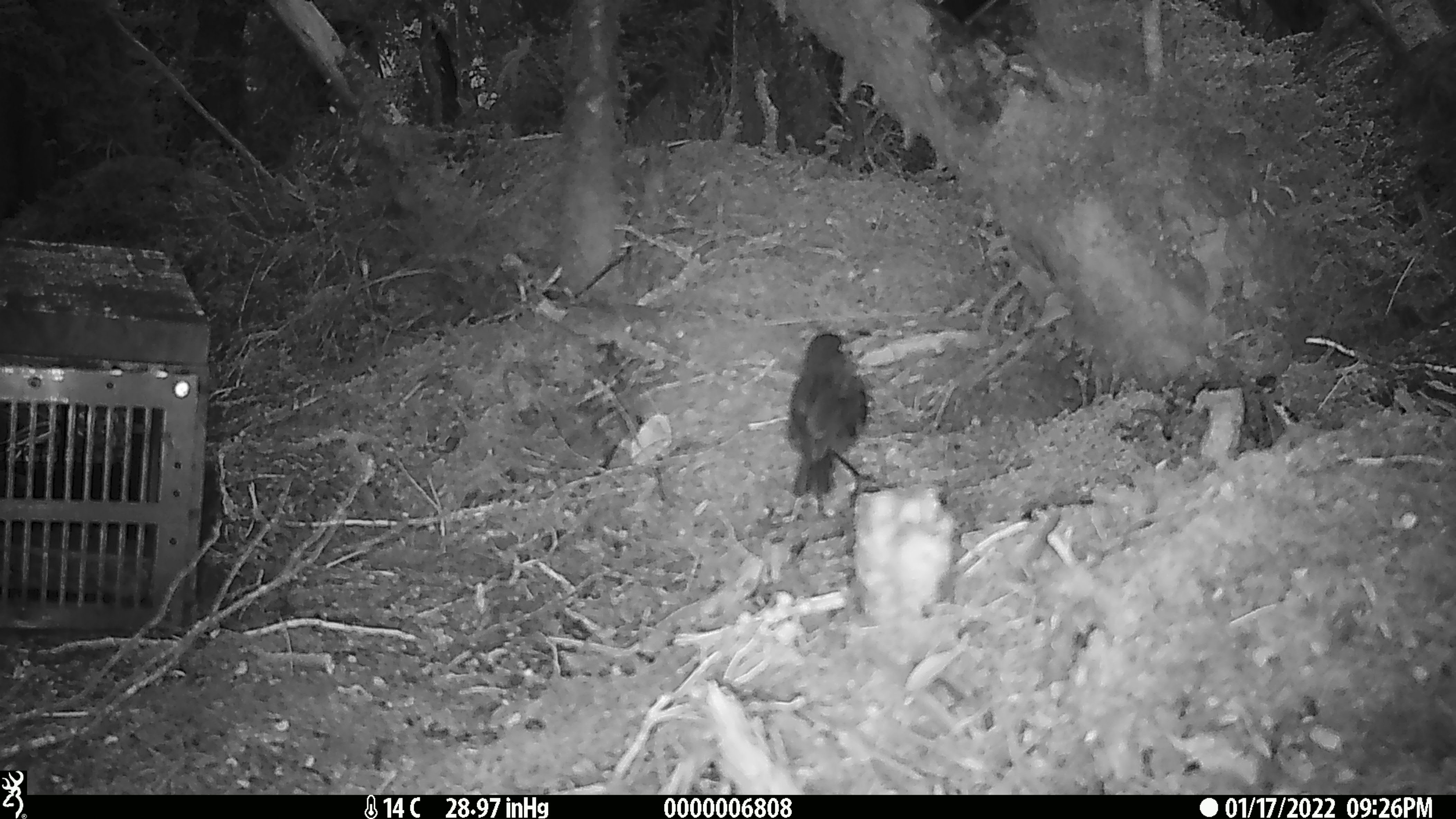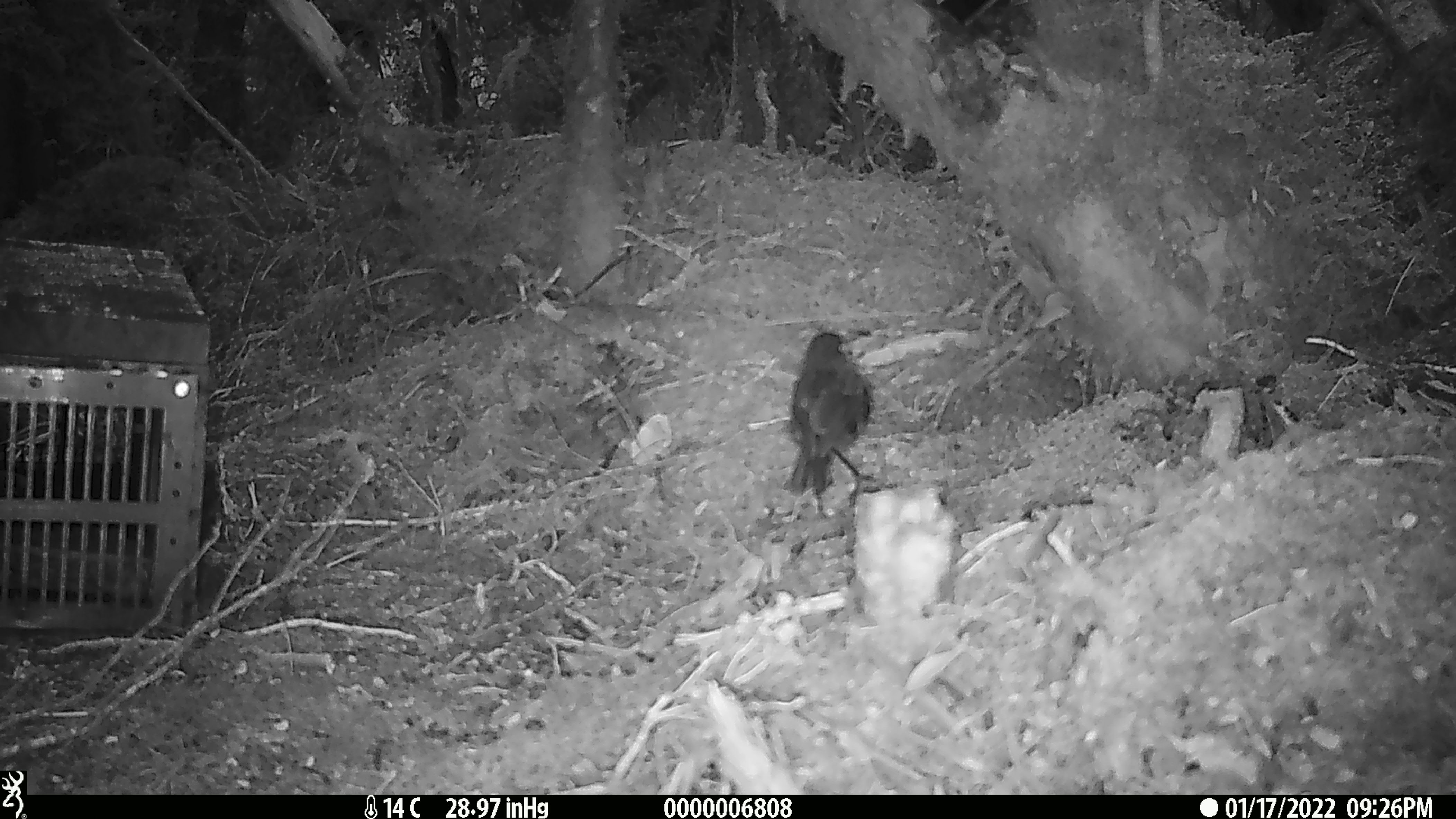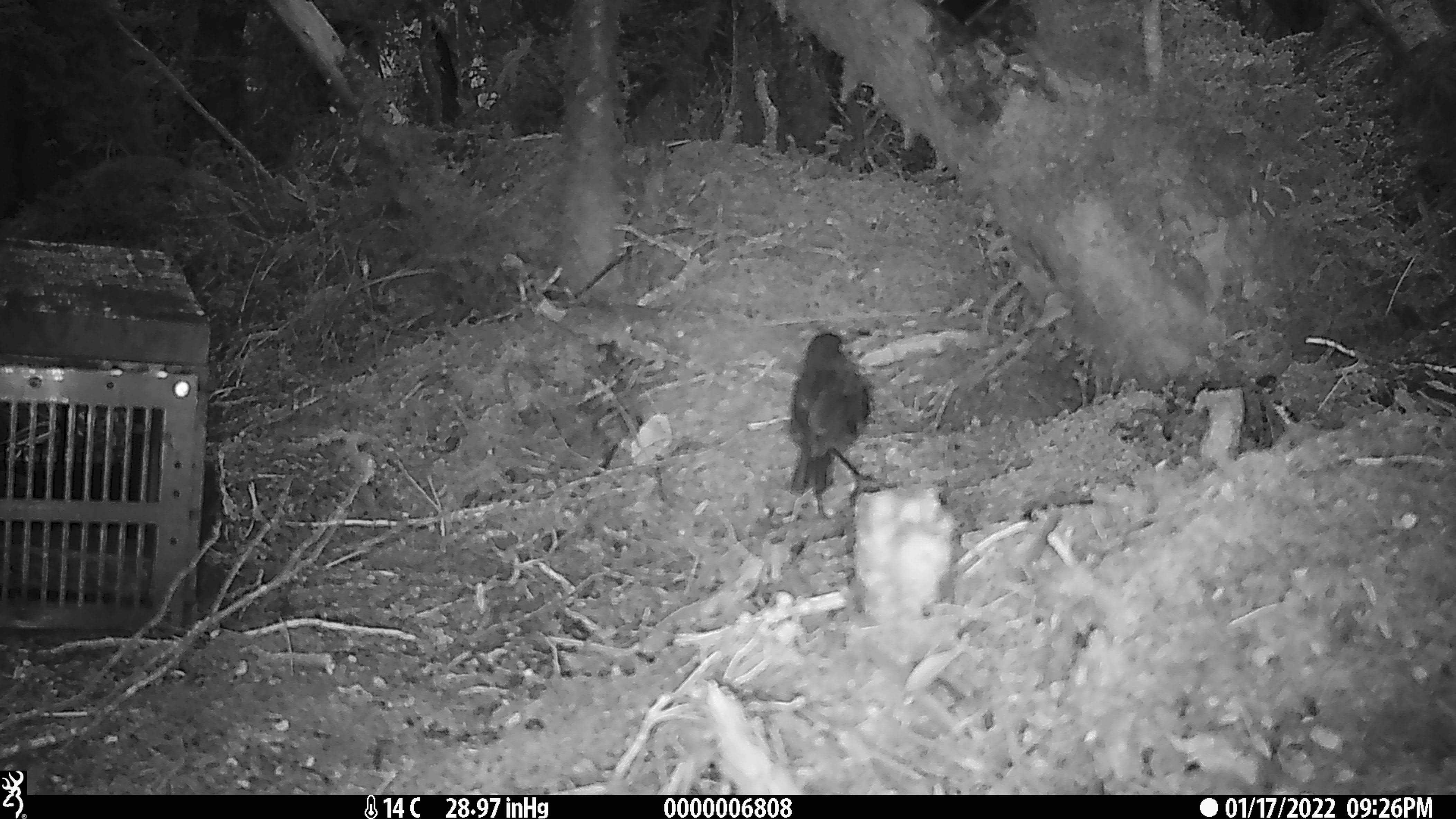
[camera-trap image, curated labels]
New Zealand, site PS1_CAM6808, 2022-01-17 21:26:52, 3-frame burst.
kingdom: Animalia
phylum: Chordata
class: Aves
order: Passeriformes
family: Petroicidae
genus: Petroica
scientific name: Petroica australis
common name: new zealand robin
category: robin